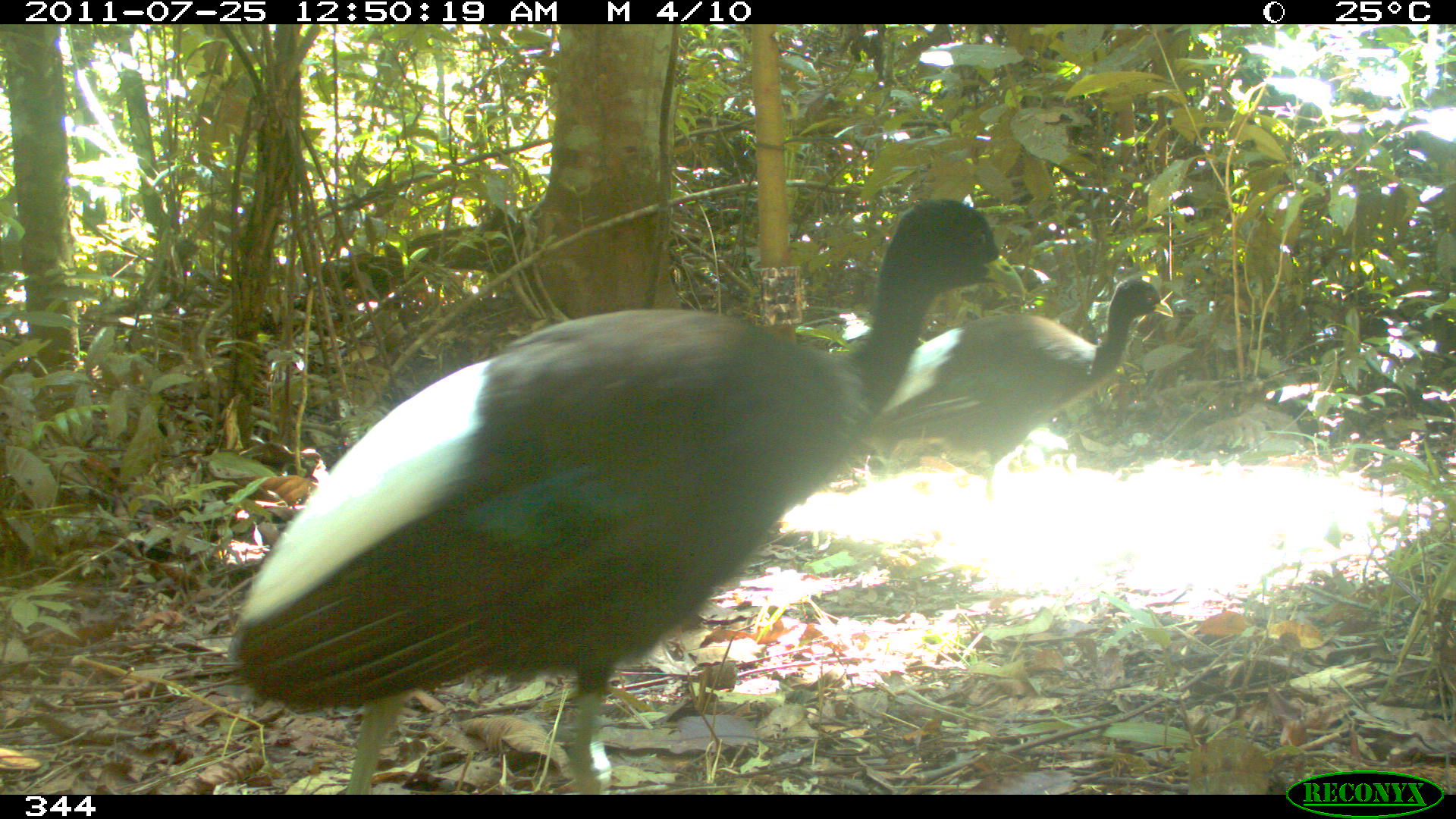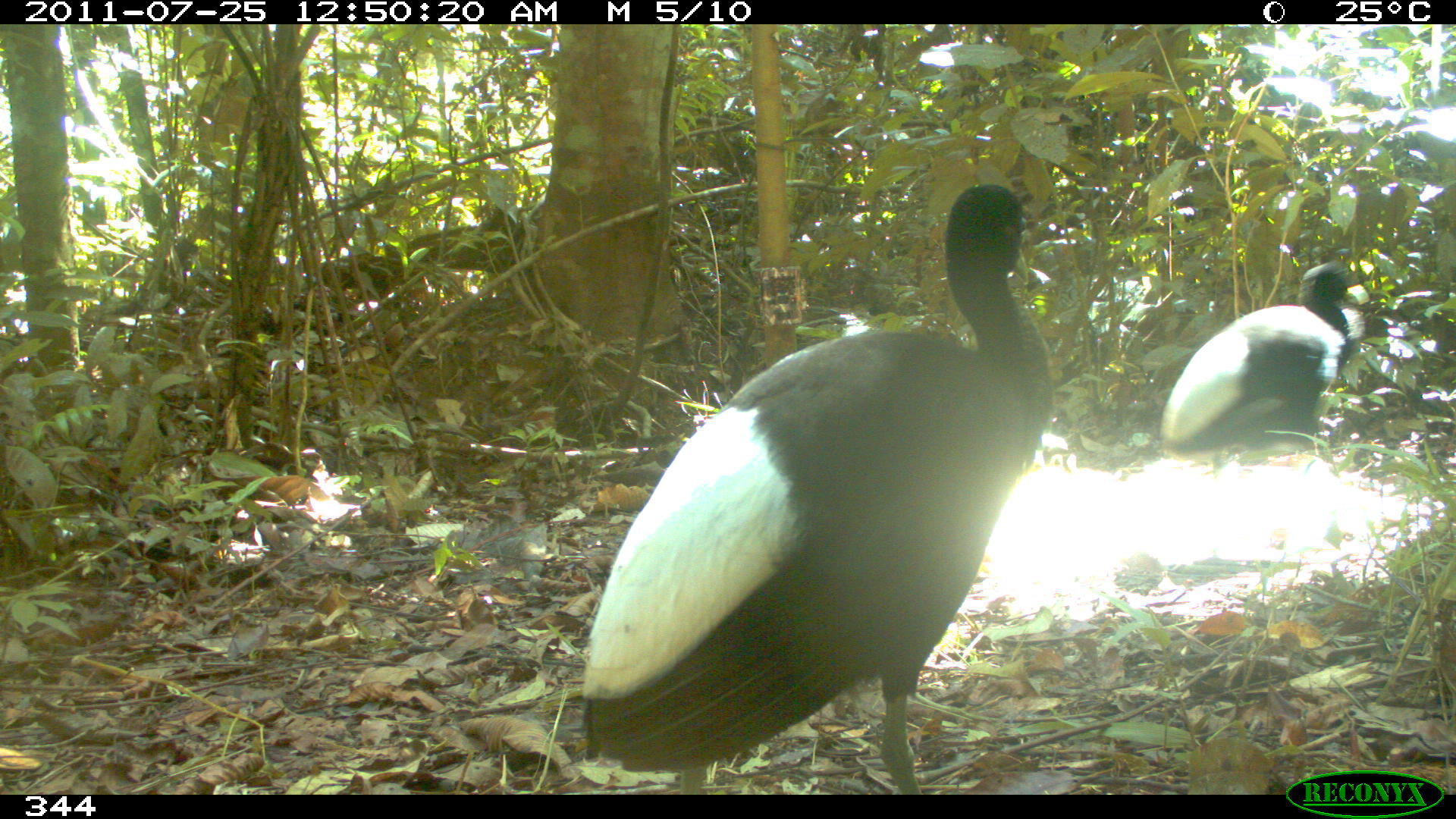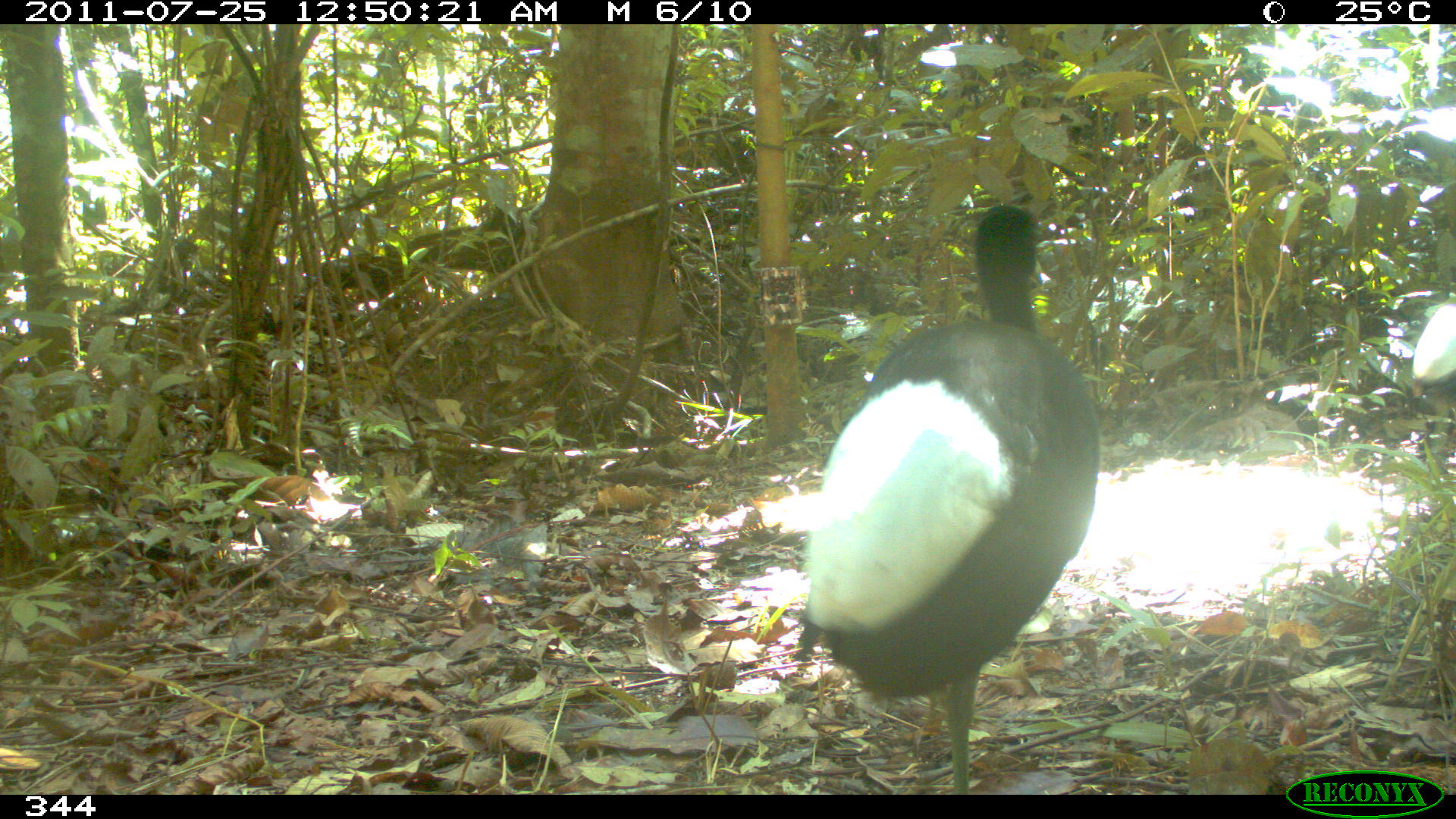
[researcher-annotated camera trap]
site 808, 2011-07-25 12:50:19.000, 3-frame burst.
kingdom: Animalia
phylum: Chordata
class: Aves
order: Gruiformes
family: Psophiidae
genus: Psophia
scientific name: Psophia leucoptera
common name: pale-winged trumpeter